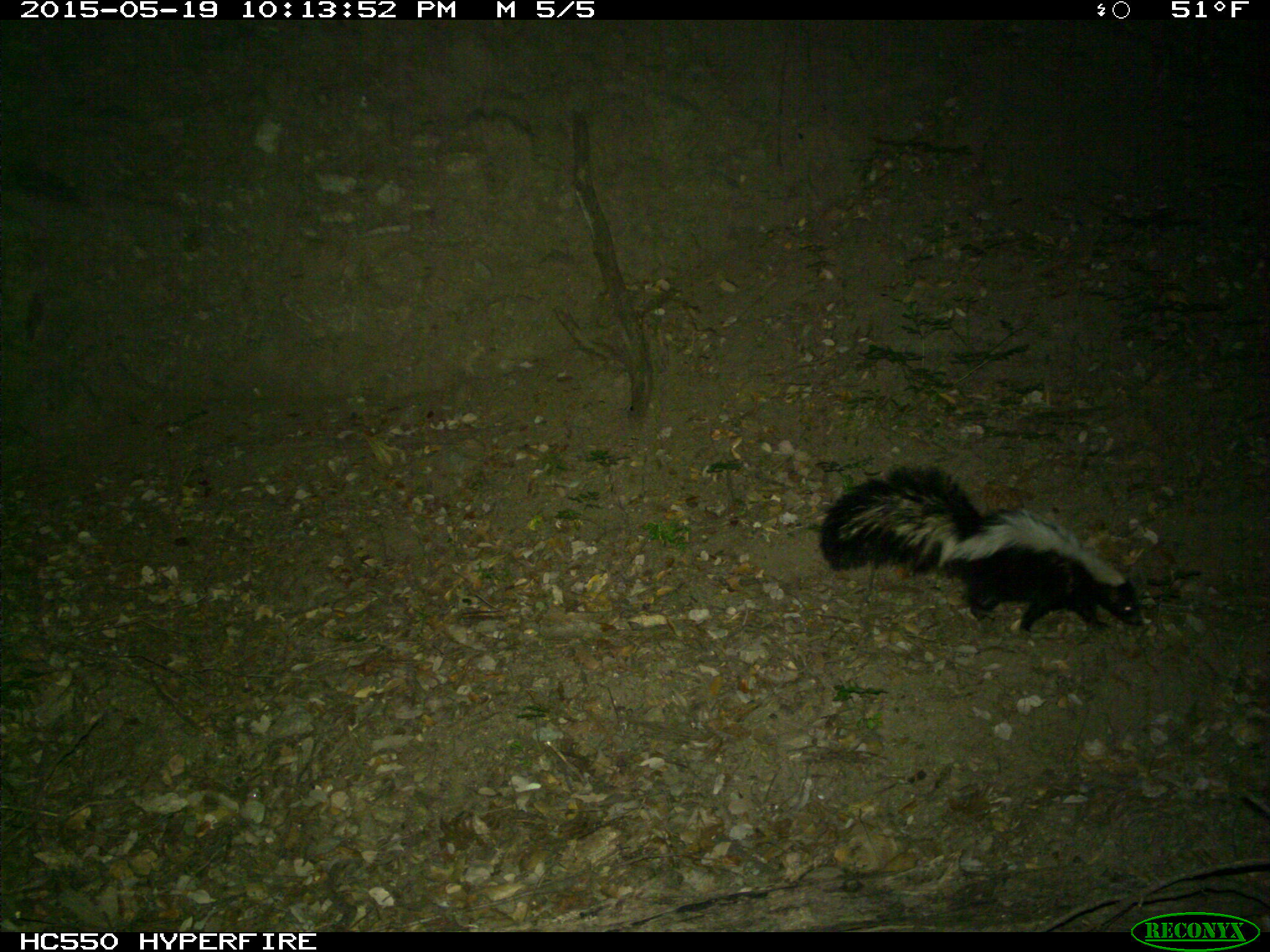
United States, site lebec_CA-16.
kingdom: Animalia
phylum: Chordata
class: Mammalia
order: Carnivora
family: Mephitidae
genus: Mephitis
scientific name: Mephitis mephitis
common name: striped skunk